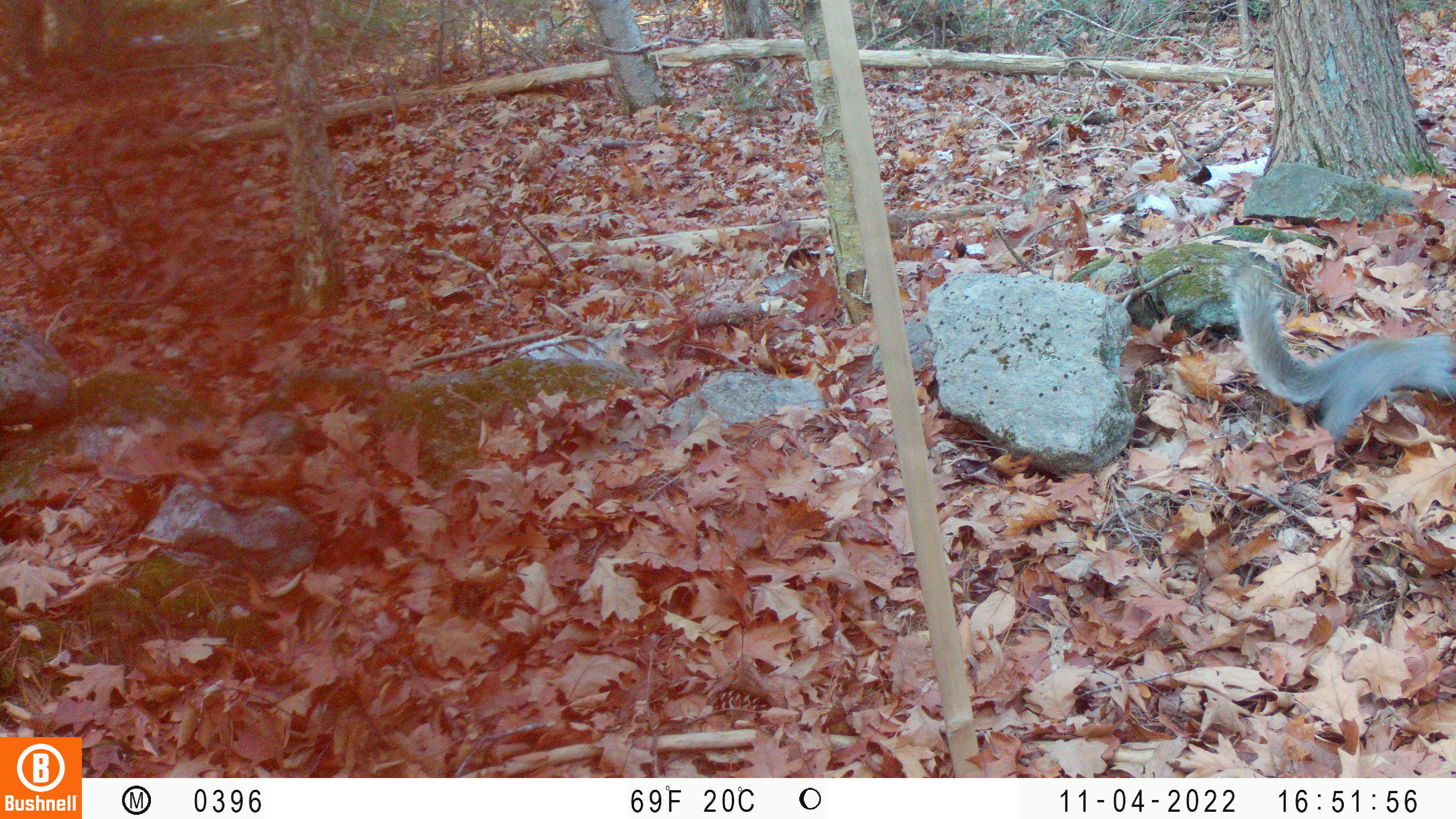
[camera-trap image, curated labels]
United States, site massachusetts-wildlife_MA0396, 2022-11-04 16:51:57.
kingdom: Animalia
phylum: Chordata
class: Mammalia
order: Rodentia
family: Sciuridae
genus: Sciurus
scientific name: Sciurus carolinensis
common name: gray squirrel